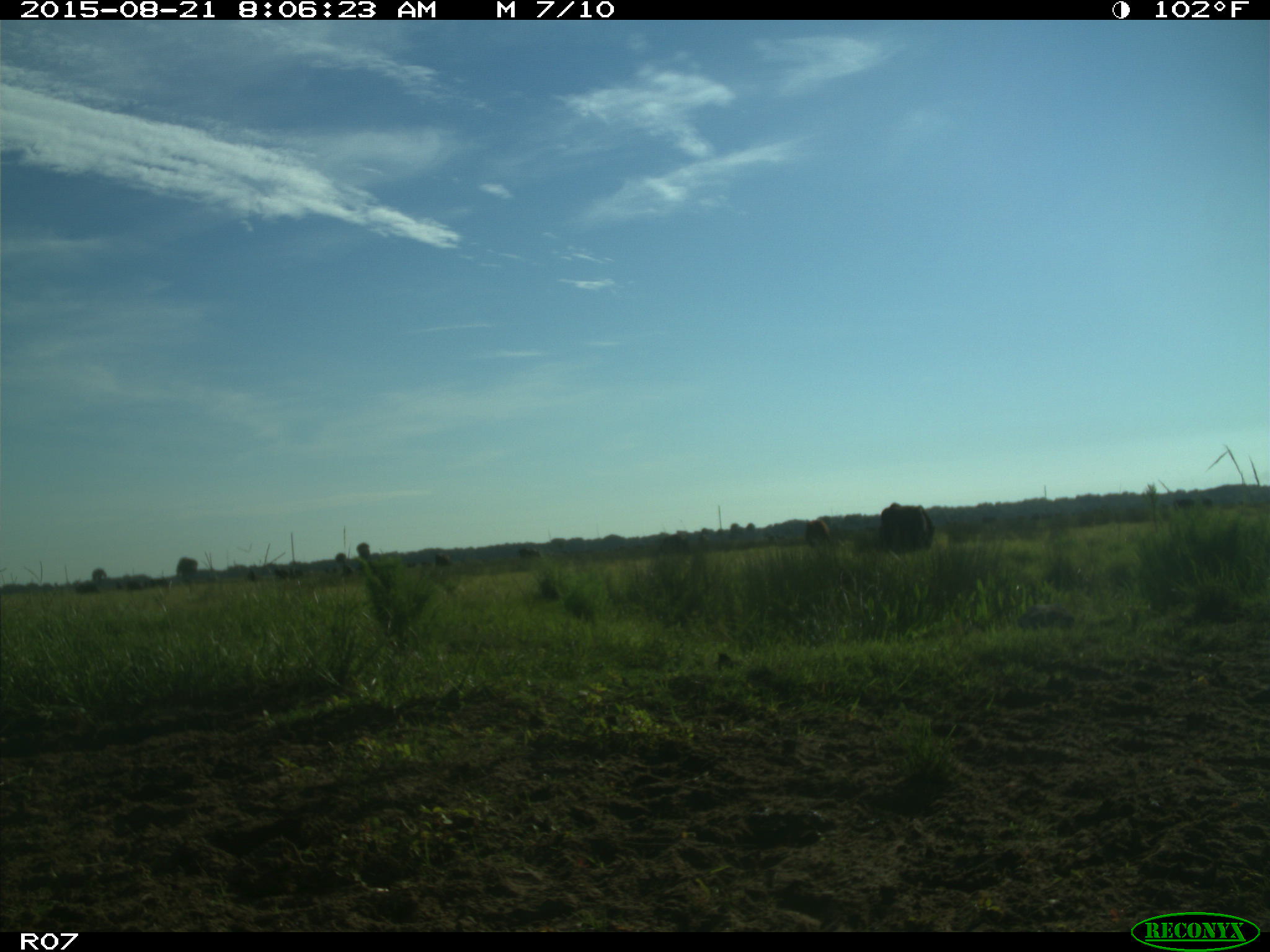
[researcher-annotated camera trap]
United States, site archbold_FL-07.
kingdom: Animalia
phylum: Chordata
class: Mammalia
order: Artiodactyla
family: Bovidae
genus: Bos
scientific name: Bos taurus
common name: domestic cow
Bos taurus (domestic cow).